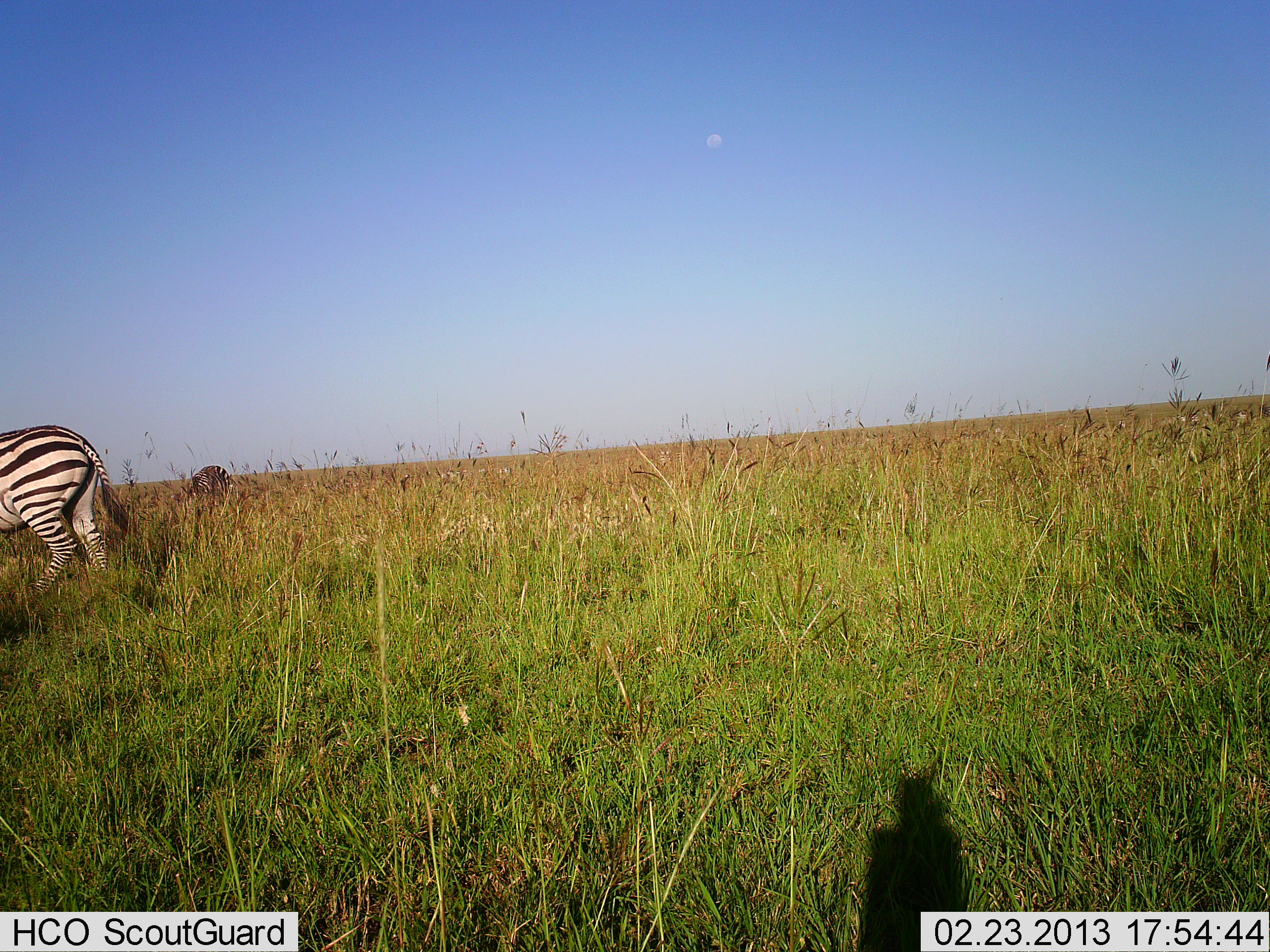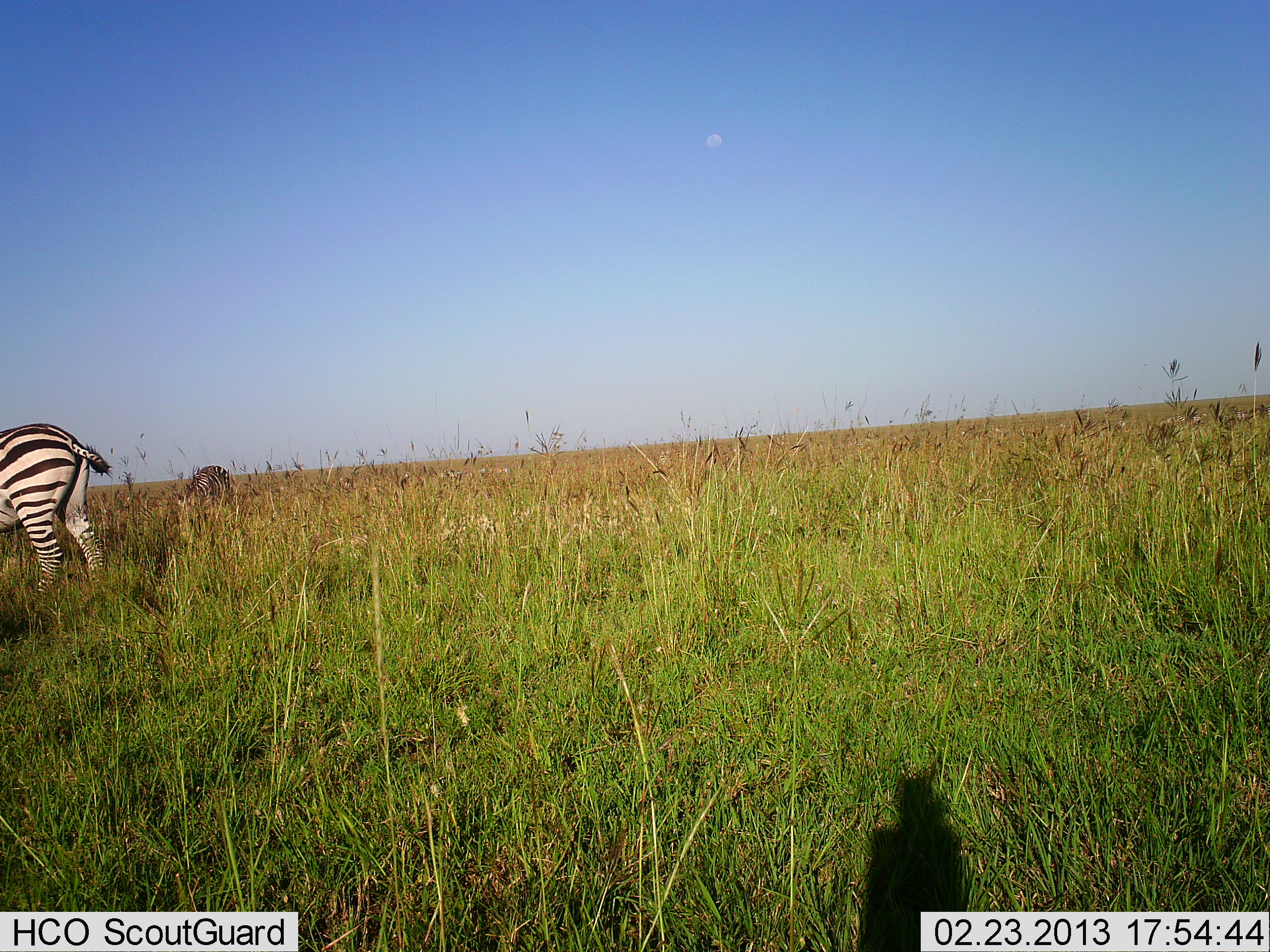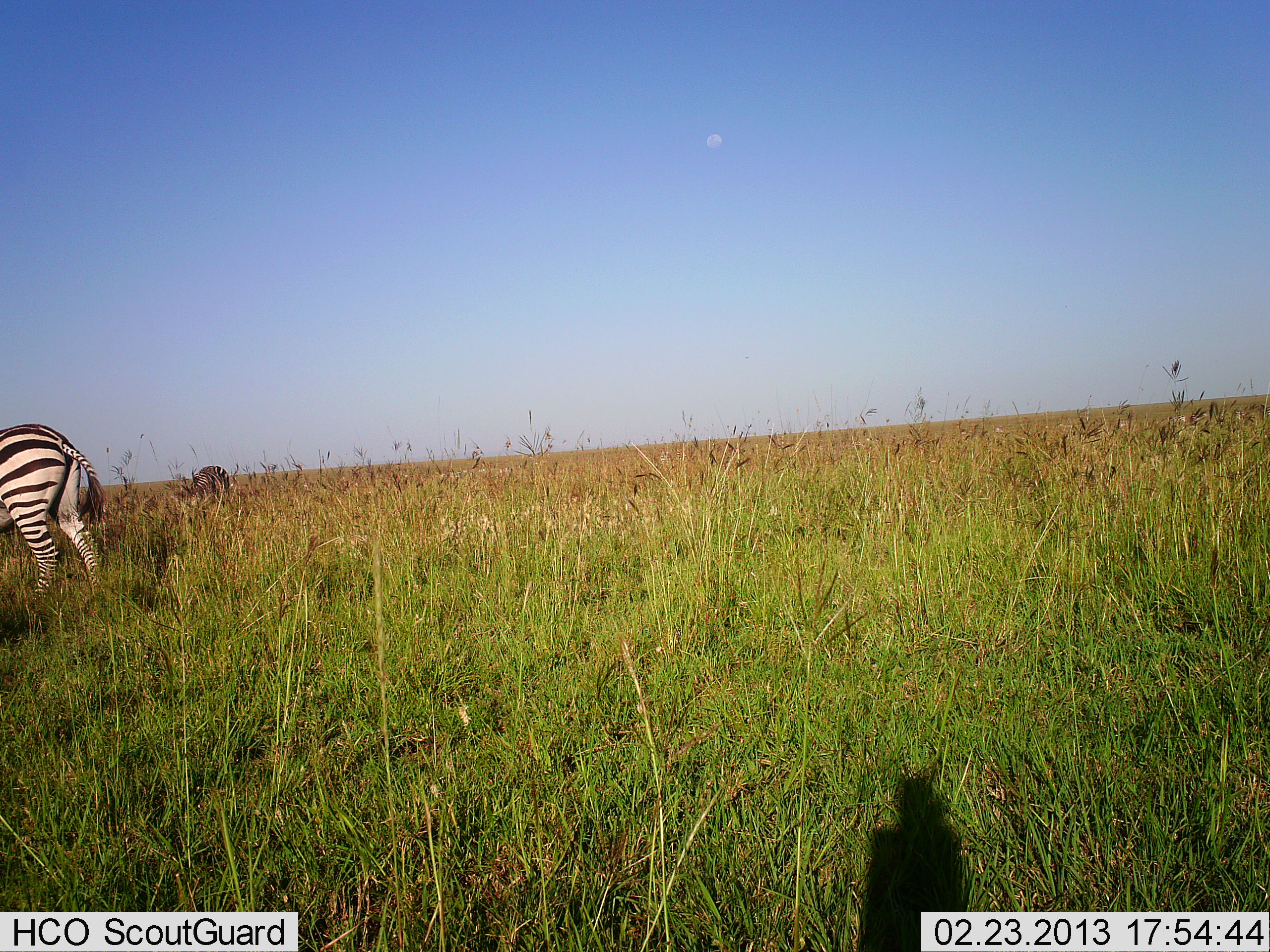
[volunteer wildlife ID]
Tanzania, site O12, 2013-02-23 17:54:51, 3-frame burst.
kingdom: Animalia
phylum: Chordata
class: Mammalia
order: Perissodactyla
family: Equidae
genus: Equus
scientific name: Equus quagga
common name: plains zebra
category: zebra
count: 2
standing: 28%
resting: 6%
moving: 6%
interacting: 0%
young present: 0%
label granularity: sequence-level